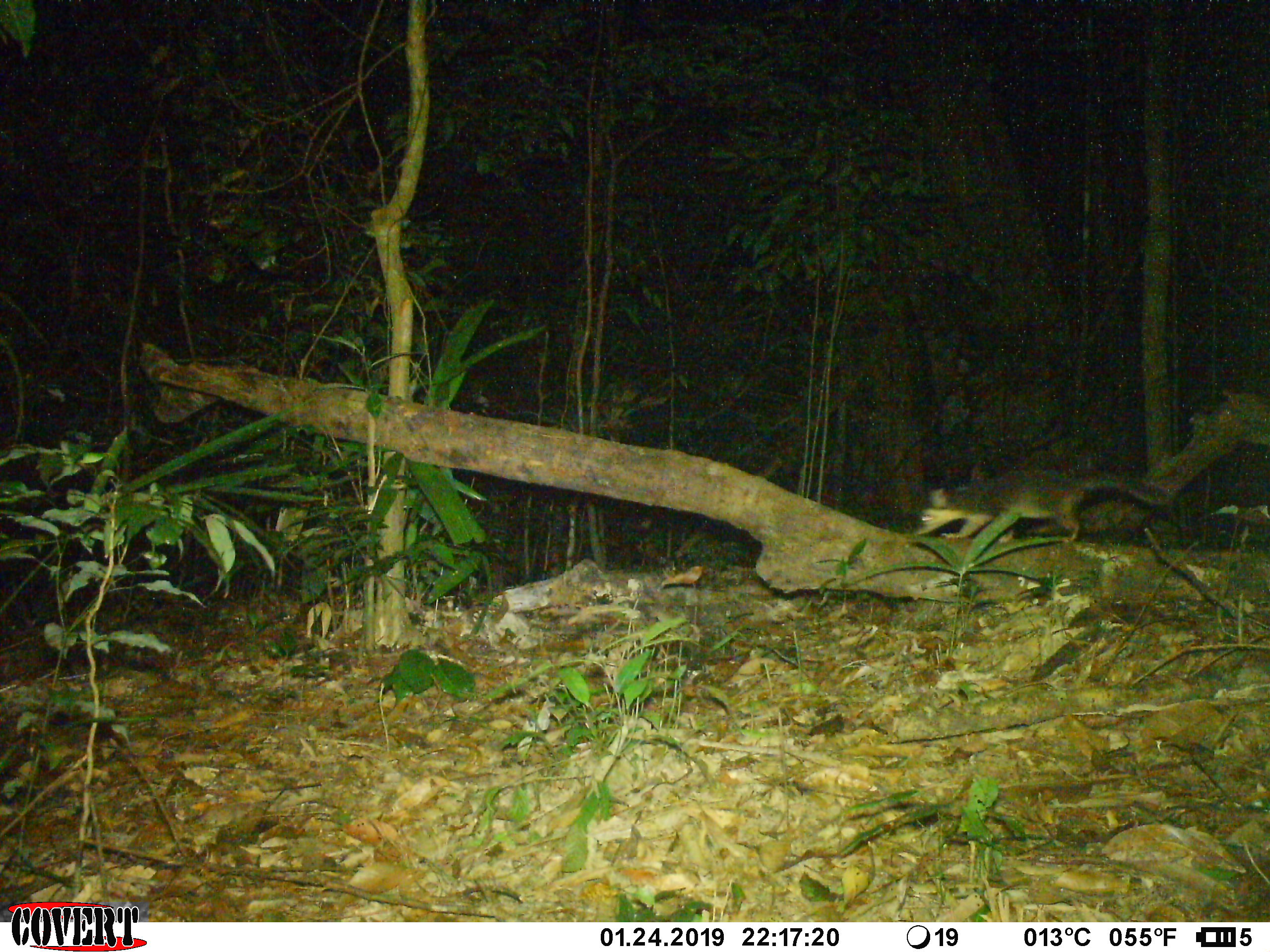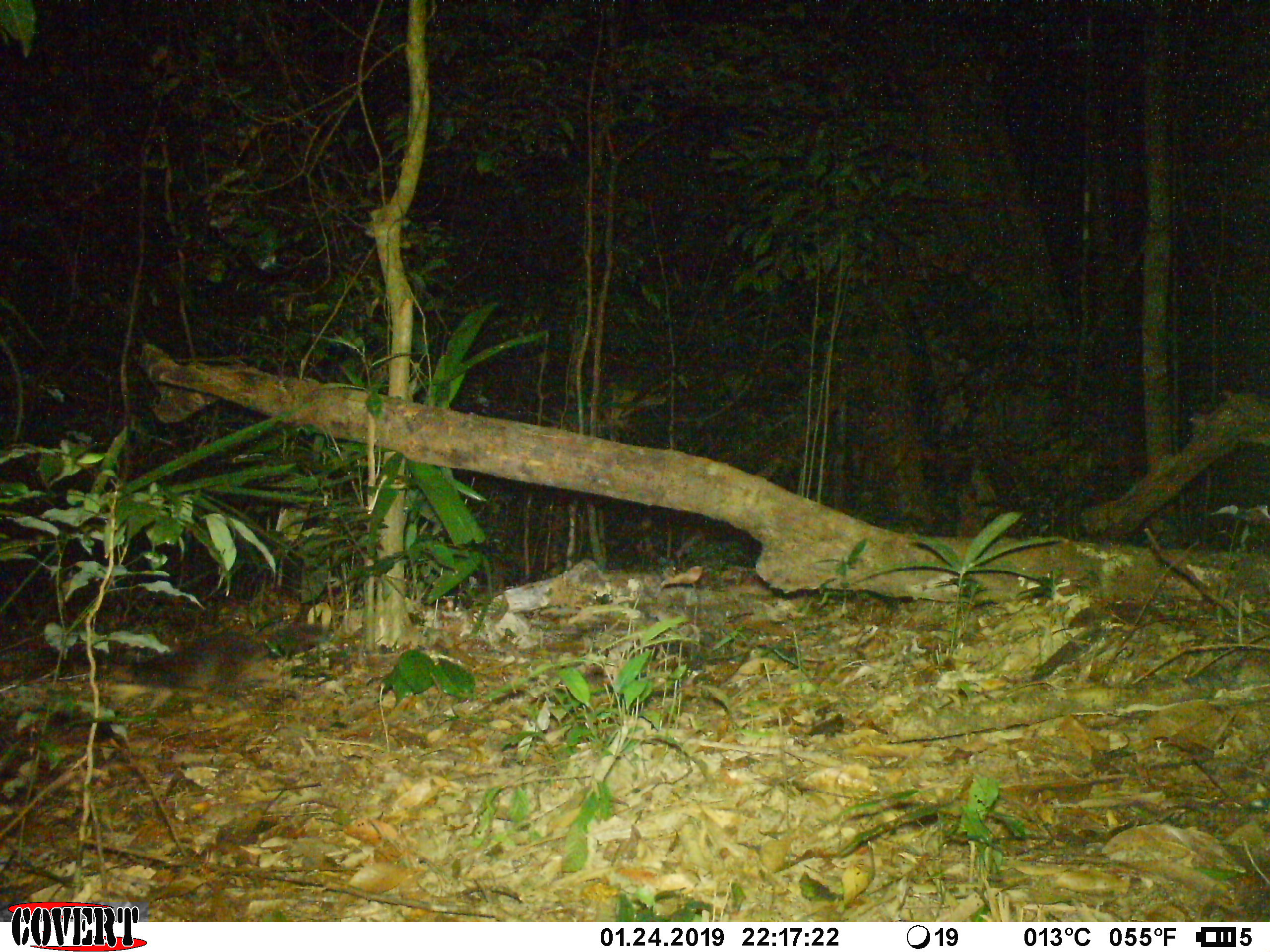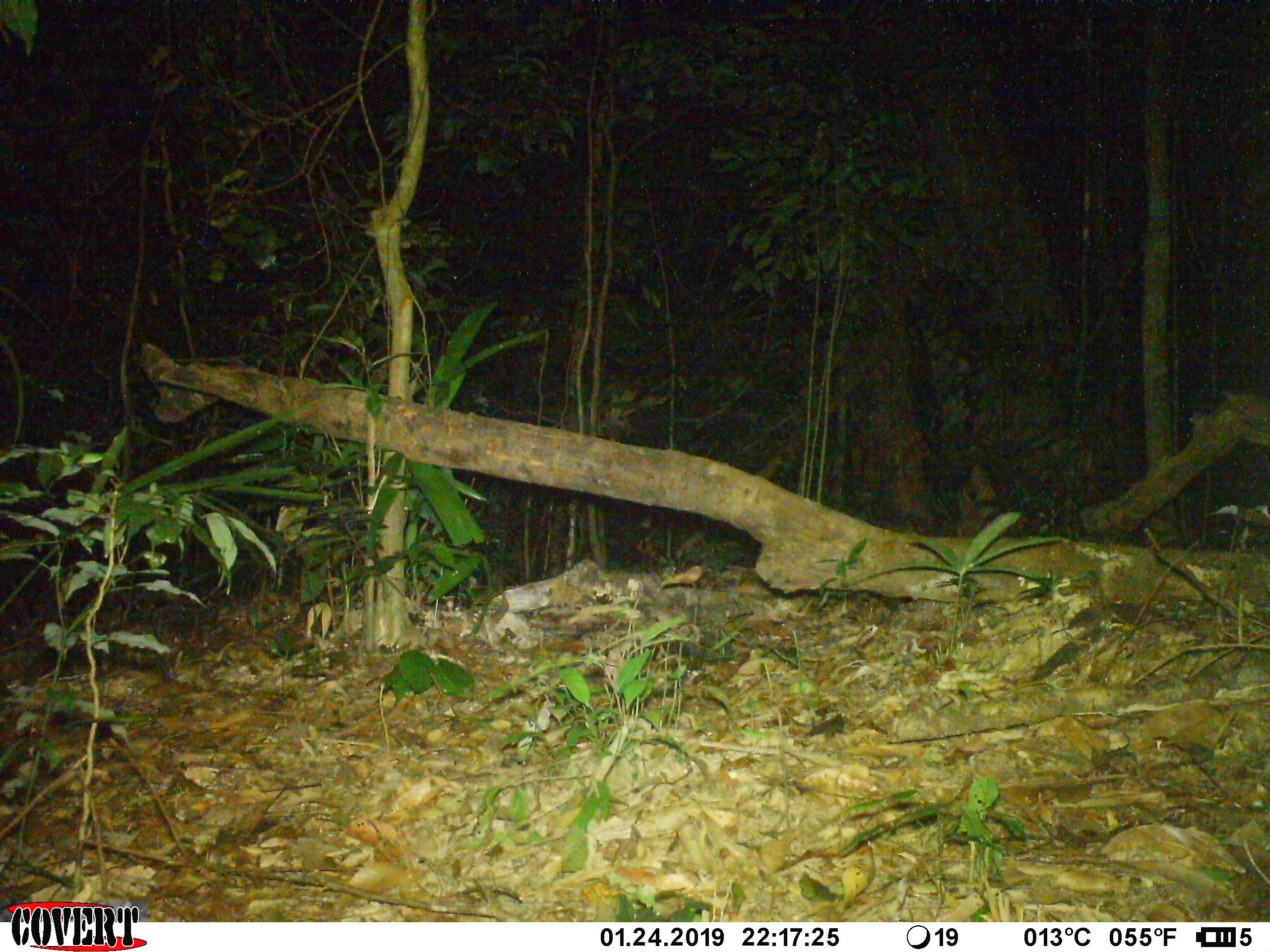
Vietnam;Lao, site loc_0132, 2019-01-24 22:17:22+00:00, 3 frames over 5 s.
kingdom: Animalia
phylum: Chordata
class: Mammalia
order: Carnivora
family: Mustelidae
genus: Melogale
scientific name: Melogale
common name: ferret badger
Ferret badger (Melogale). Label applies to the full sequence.